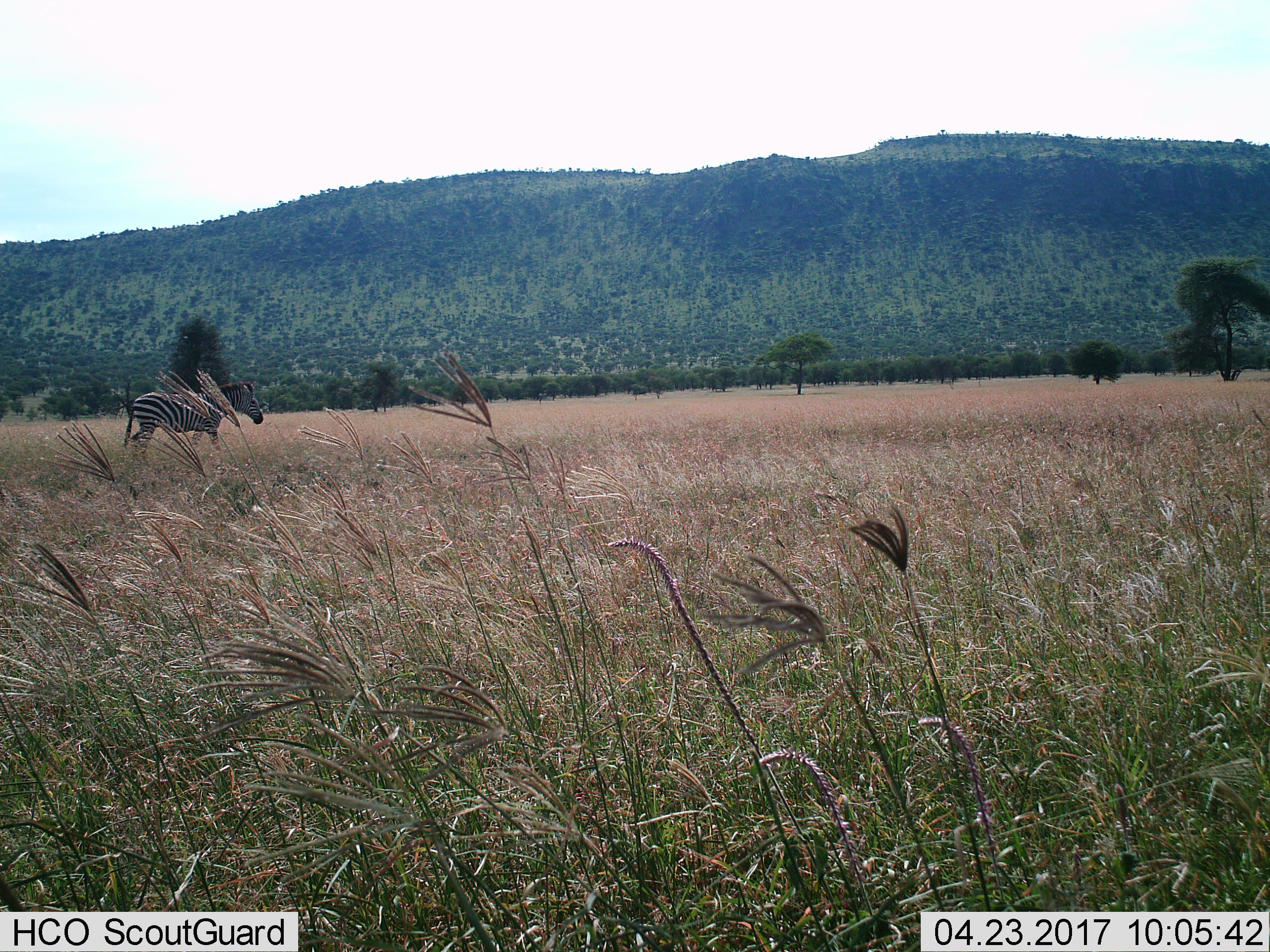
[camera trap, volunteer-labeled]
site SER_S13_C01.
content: unidentified animal